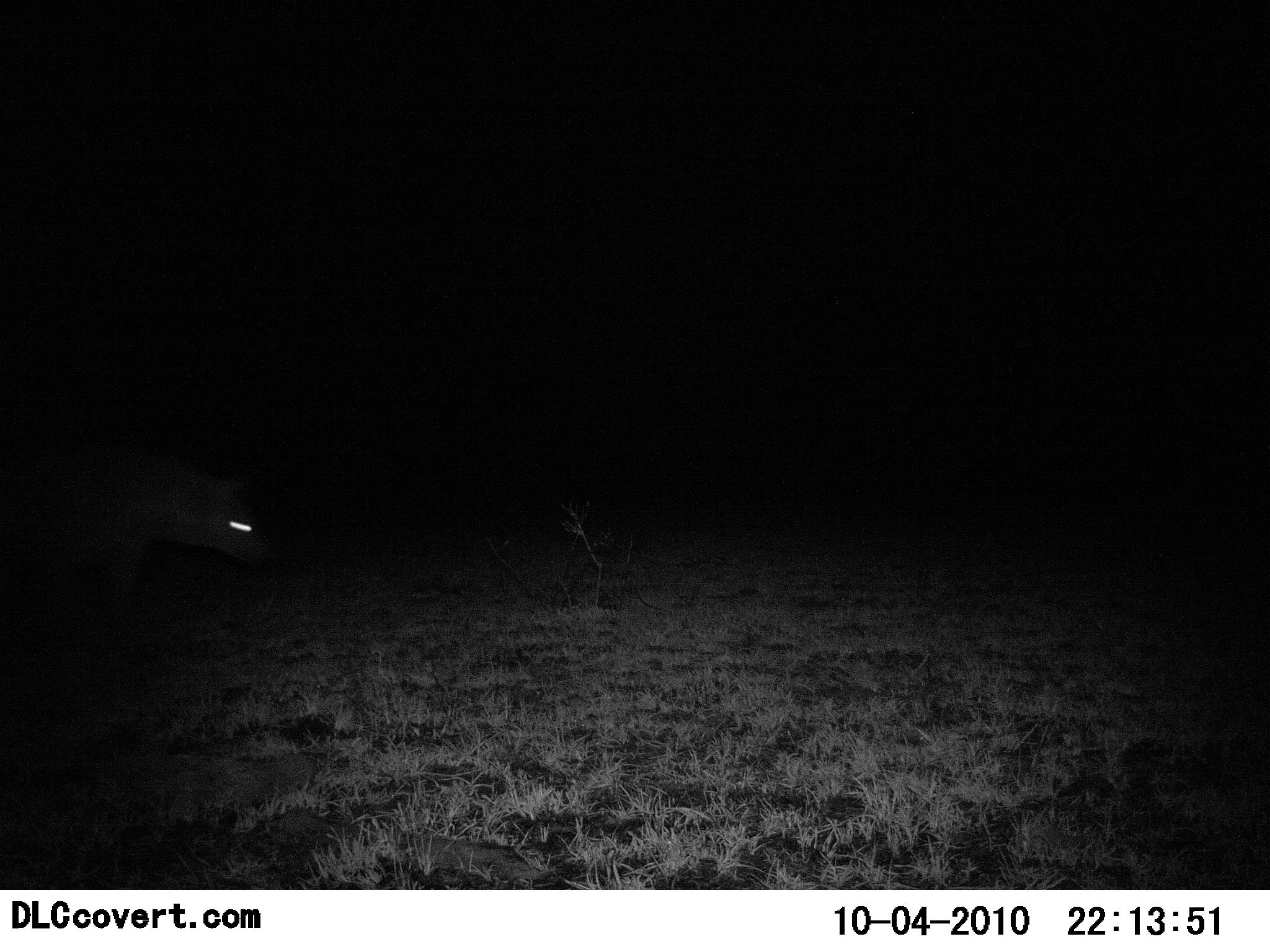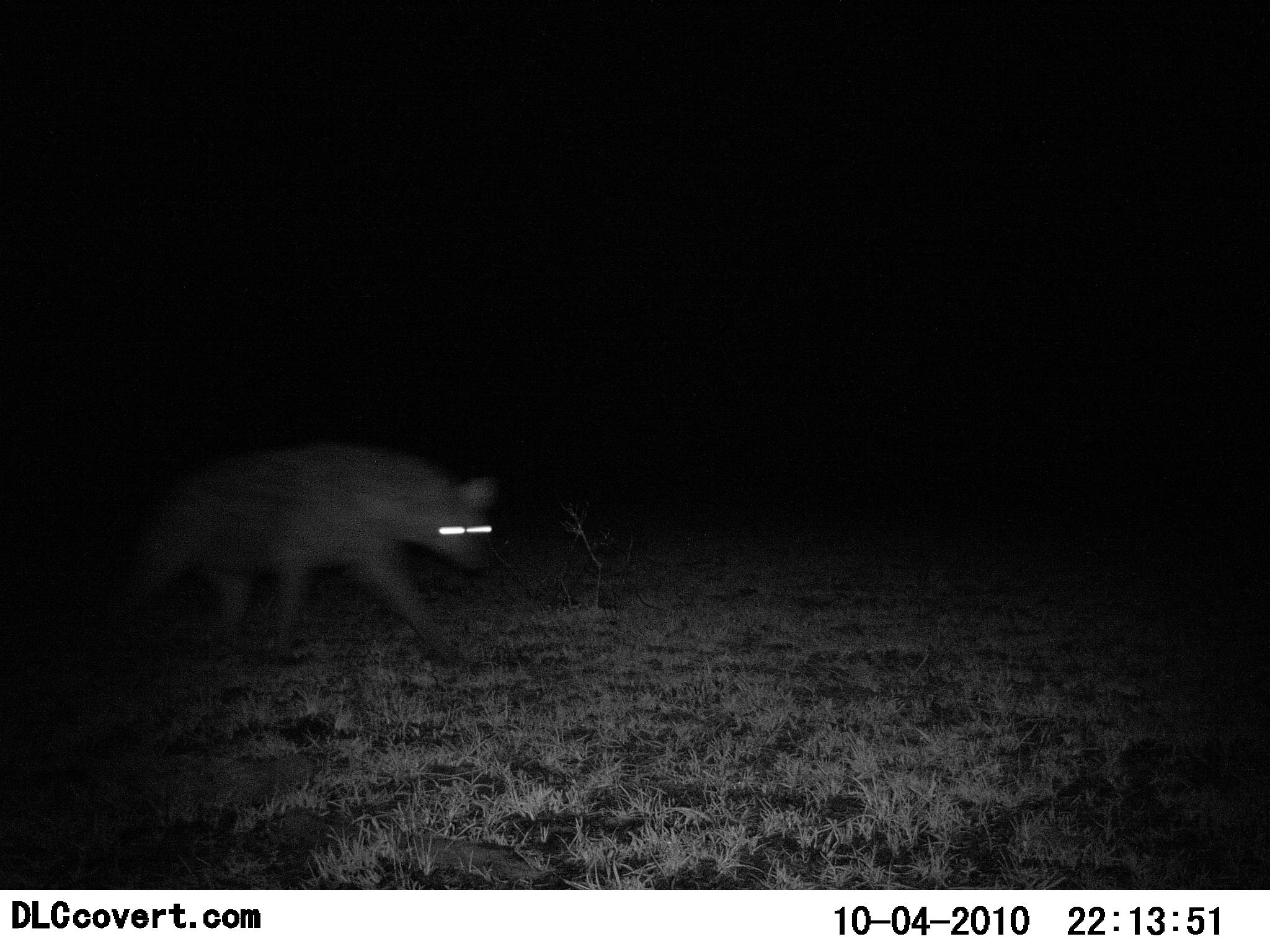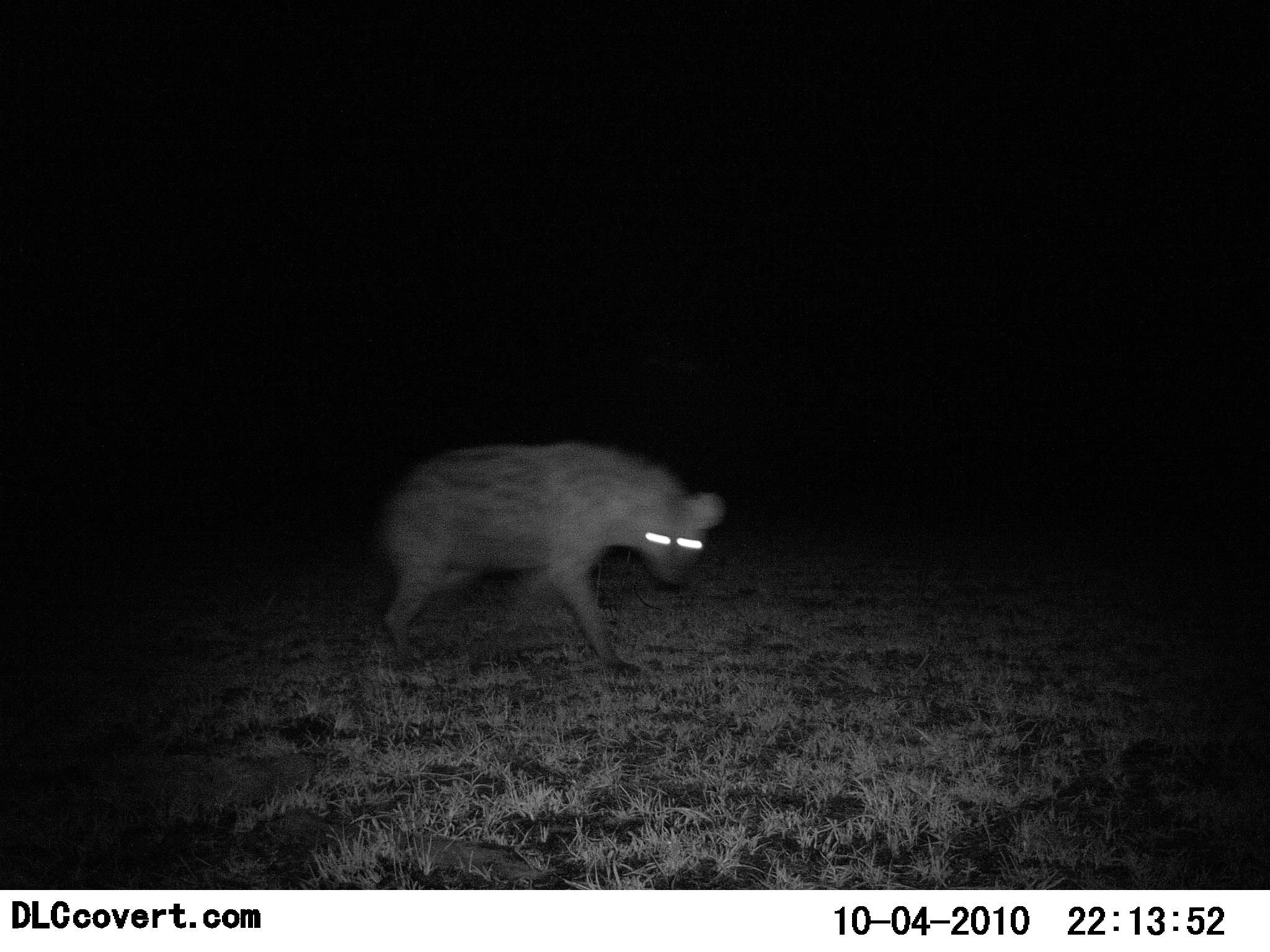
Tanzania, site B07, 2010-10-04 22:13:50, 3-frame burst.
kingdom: Animalia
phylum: Chordata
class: Mammalia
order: Carnivora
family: Hyaenidae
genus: Crocuta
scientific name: Crocuta crocuta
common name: spotted hyena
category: hyenaspotted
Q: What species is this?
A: Hyenaspotted (spotted hyena) (Crocuta crocuta).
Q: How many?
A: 1.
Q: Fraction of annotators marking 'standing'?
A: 0%.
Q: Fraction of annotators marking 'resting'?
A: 0%.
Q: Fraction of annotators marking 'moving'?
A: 100%.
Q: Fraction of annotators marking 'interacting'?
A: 0%.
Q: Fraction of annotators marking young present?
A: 0%.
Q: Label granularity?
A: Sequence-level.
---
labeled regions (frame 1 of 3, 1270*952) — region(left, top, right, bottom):
animal: region(0, 440, 270, 622)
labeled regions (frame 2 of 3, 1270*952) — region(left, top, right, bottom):
animal: region(103, 439, 497, 665)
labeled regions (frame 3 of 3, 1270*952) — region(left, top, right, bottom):
animal: region(372, 441, 724, 674)